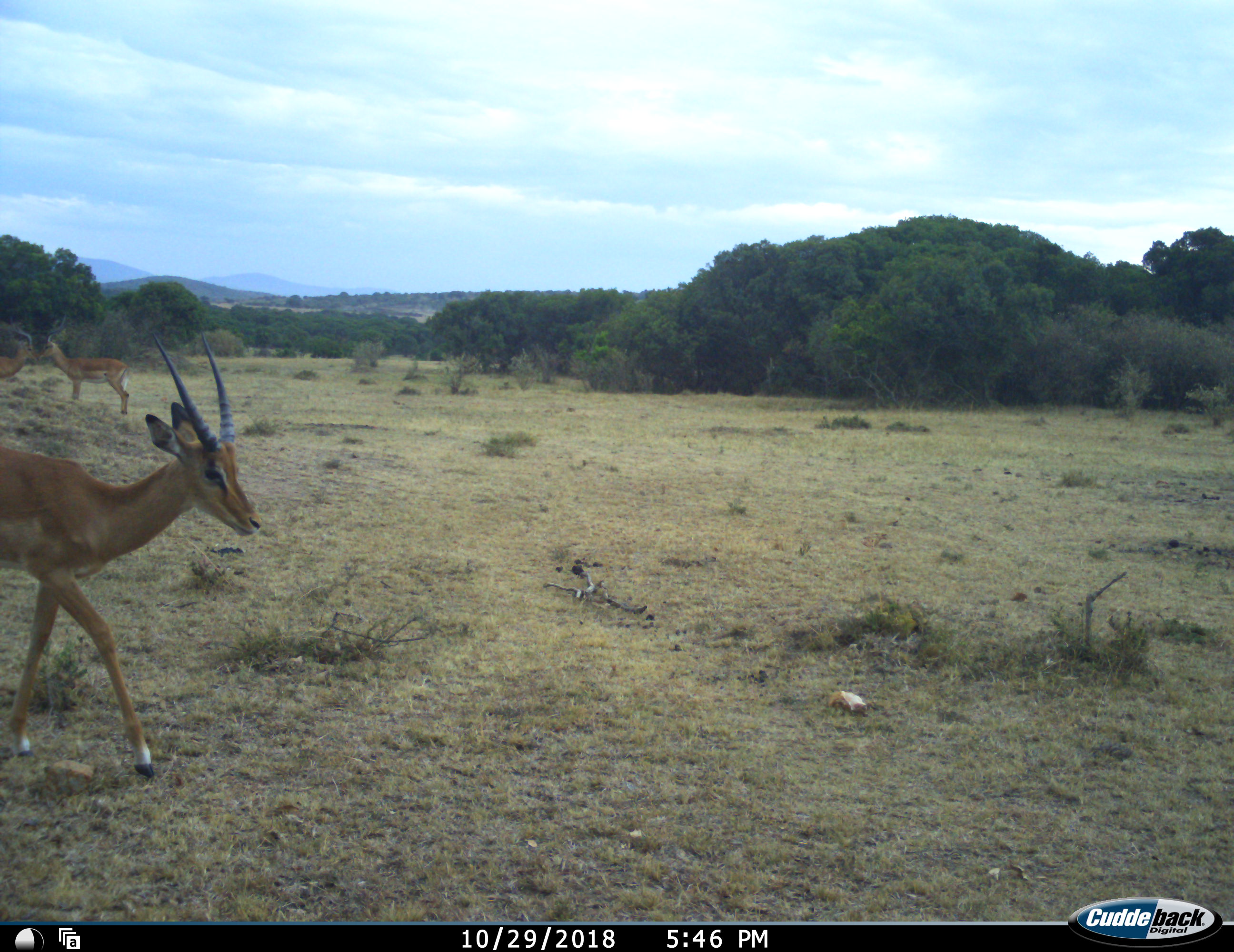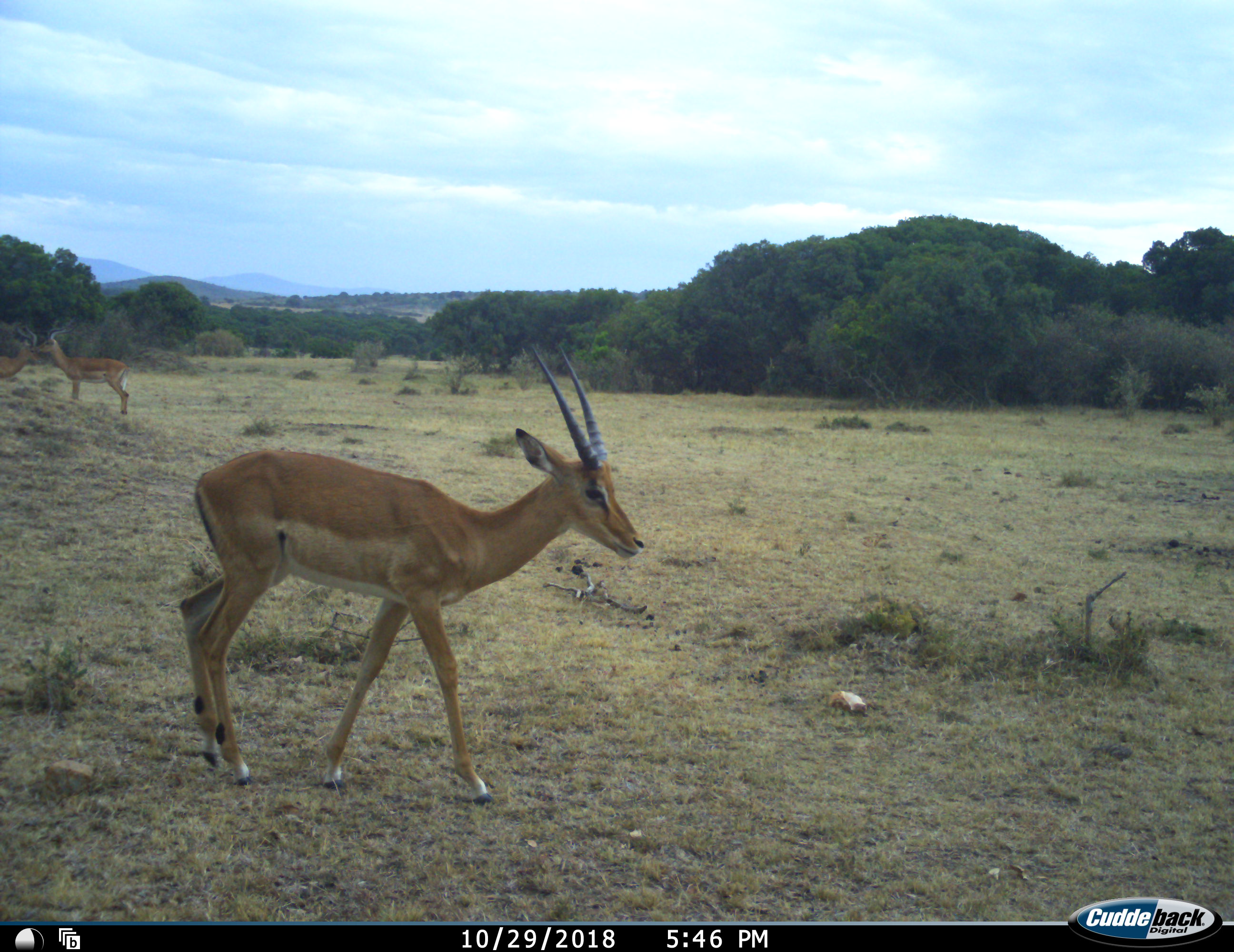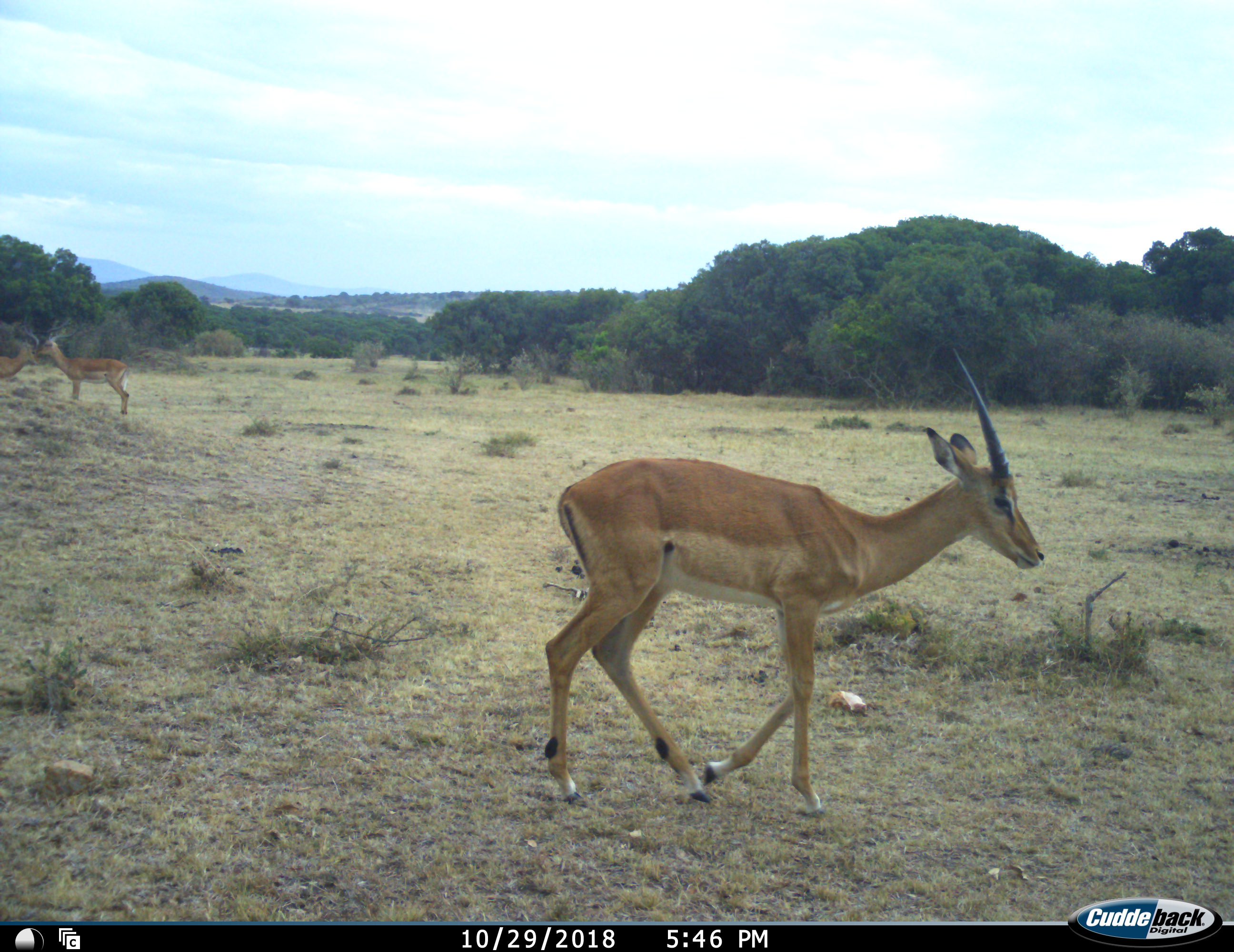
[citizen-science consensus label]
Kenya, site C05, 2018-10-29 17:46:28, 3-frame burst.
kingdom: Animalia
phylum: Chordata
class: Mammalia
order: Artiodactyla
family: Bovidae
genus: Aepyceros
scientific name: Aepyceros melampus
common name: impala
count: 3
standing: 57%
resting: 0%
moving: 100%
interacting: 14%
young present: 0%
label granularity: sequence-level